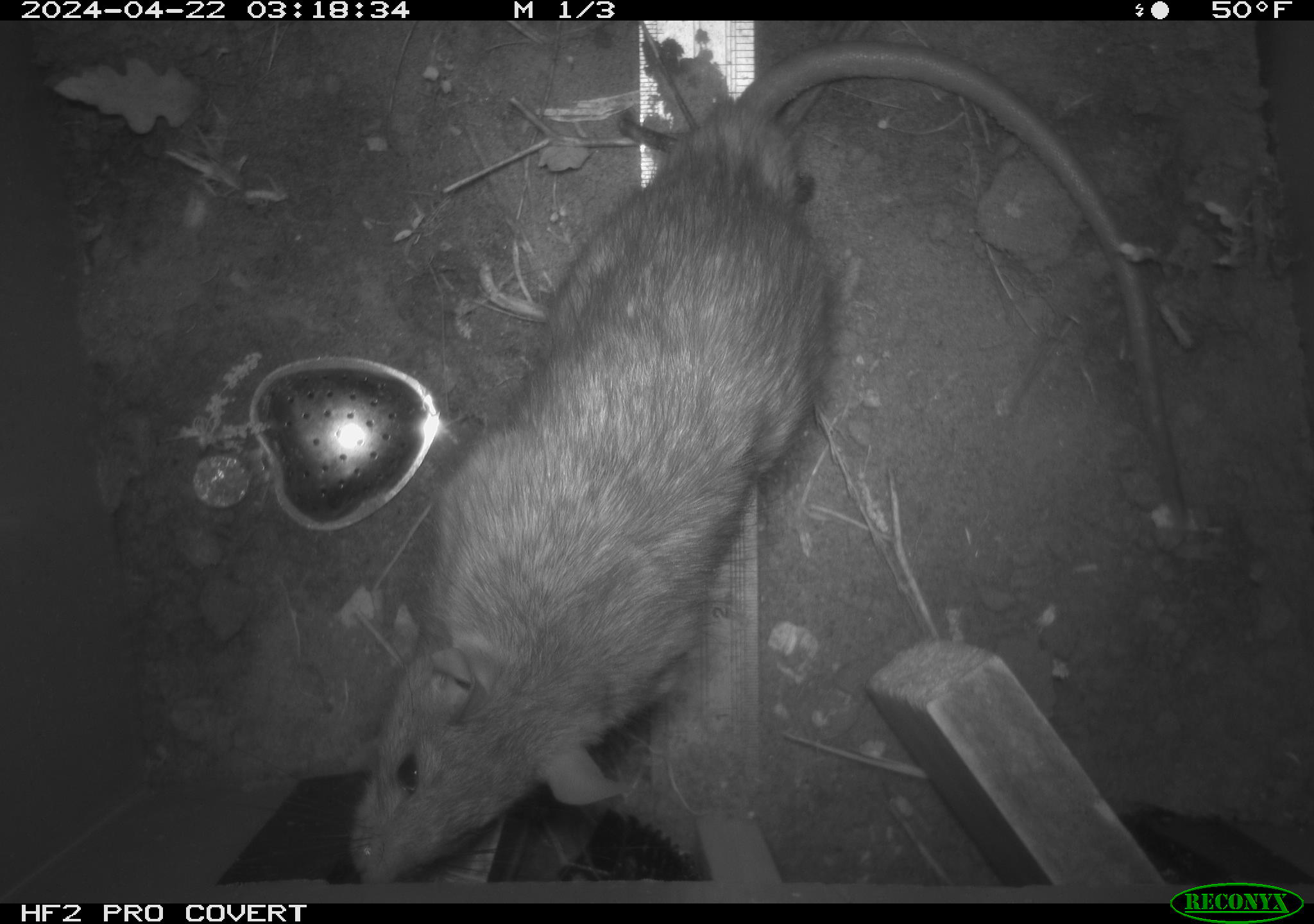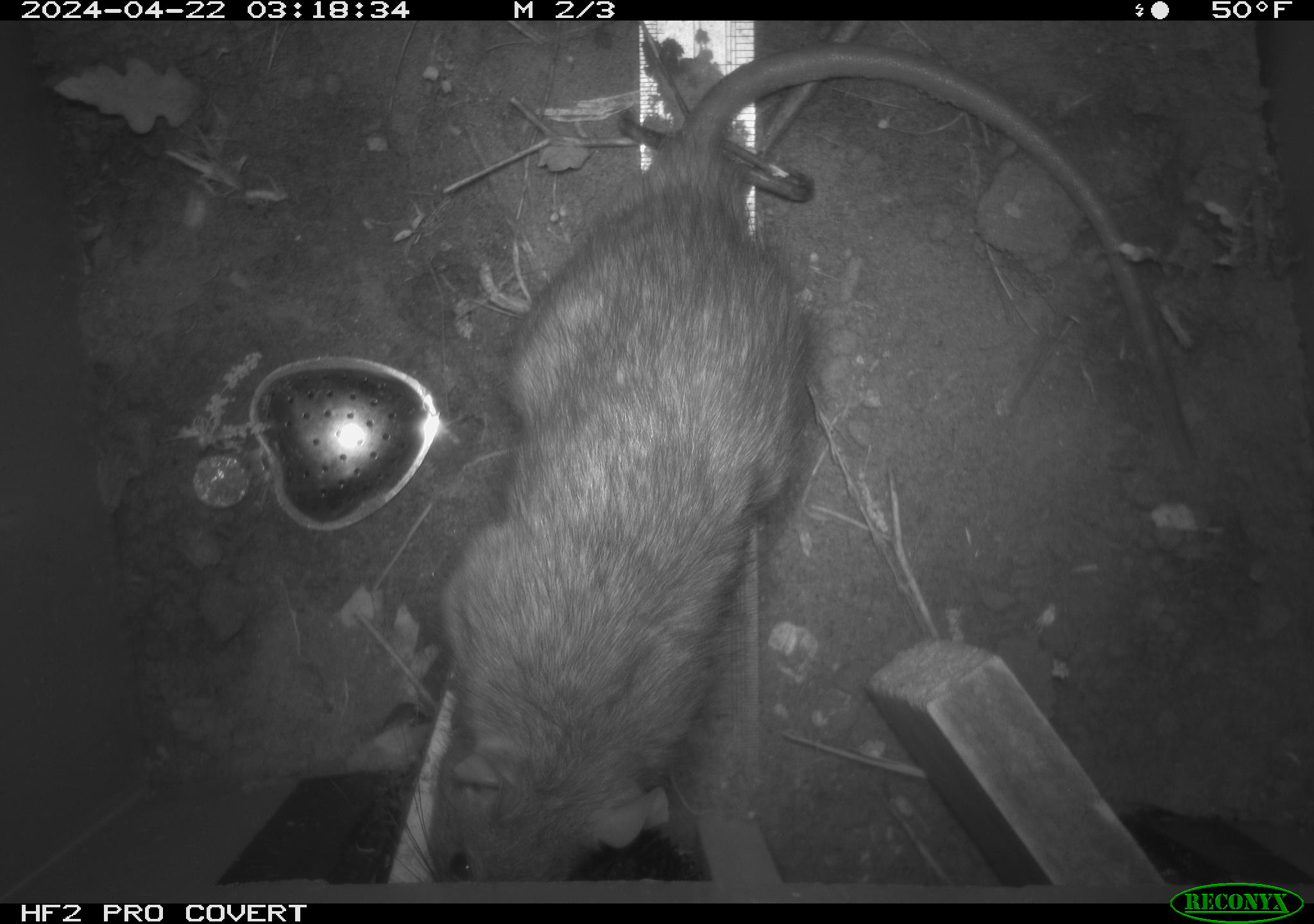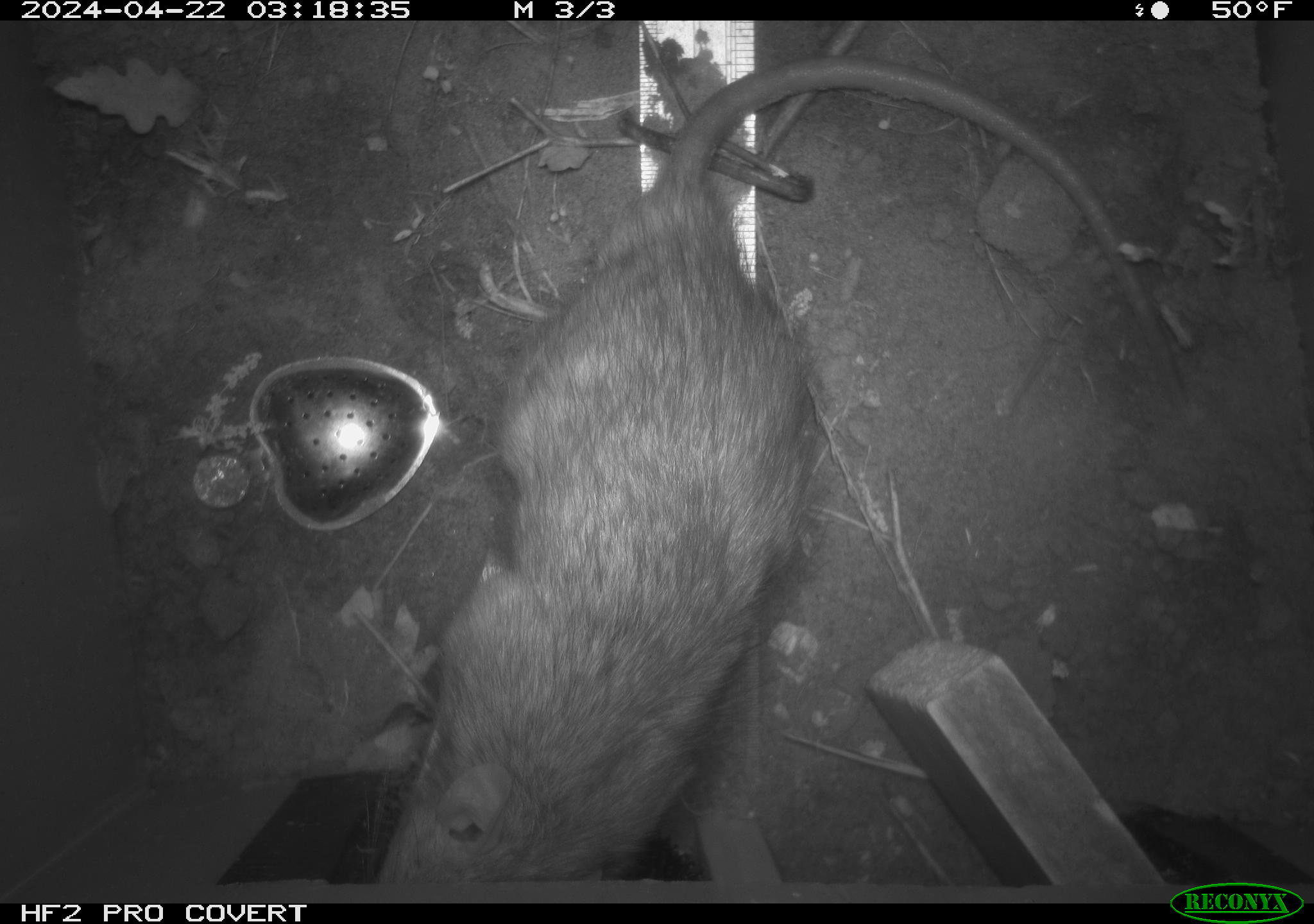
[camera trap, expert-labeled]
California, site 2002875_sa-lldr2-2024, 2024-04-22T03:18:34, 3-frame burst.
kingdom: Animalia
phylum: Chordata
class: Mammalia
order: Rodentia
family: Muridae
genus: Rattus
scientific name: Rattus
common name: rat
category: rattus species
Rattus species (rat) (Rattus).